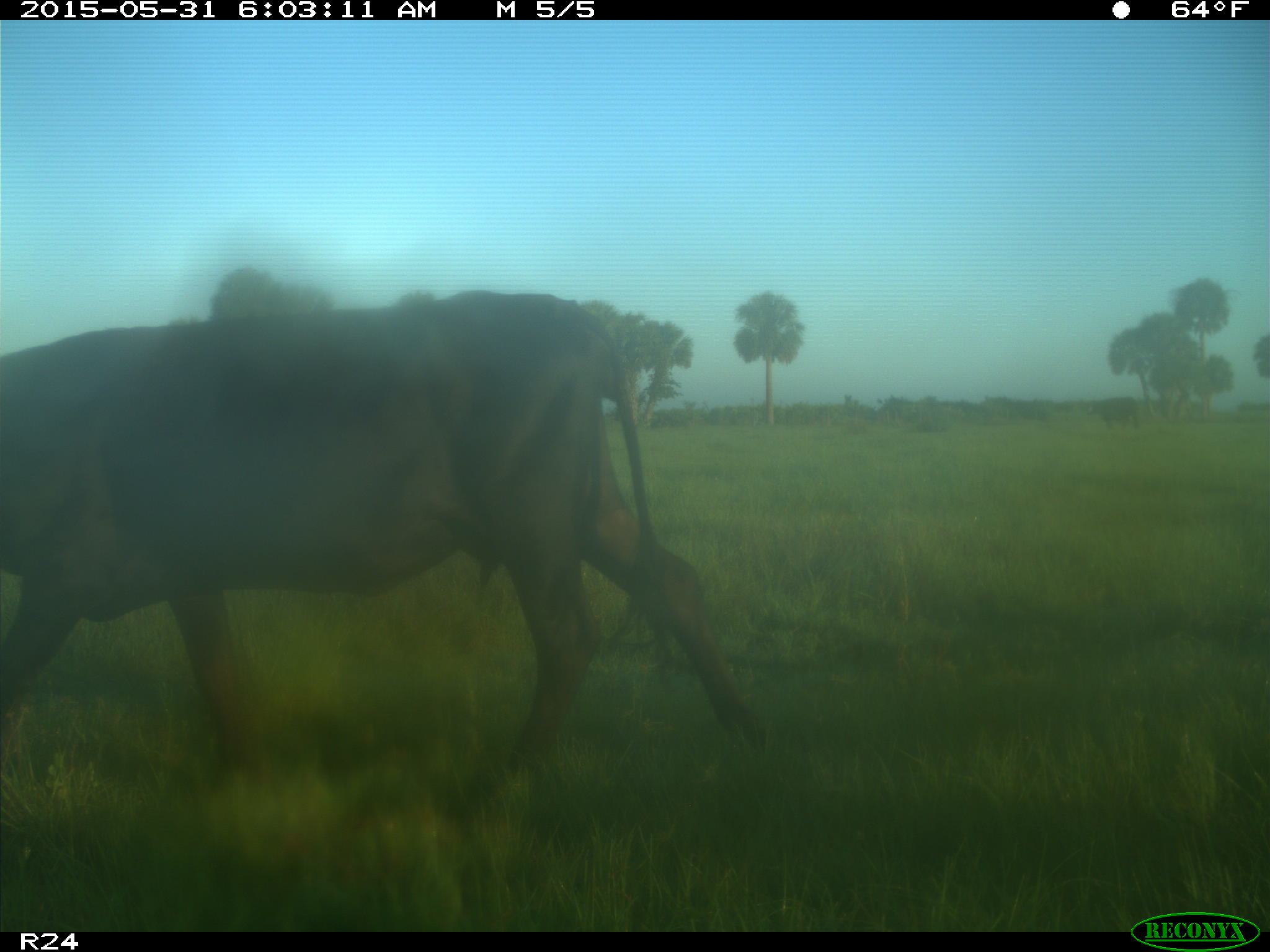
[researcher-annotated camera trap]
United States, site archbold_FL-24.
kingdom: Animalia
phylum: Chordata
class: Mammalia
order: Artiodactyla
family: Bovidae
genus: Bos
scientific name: Bos taurus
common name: domestic cow